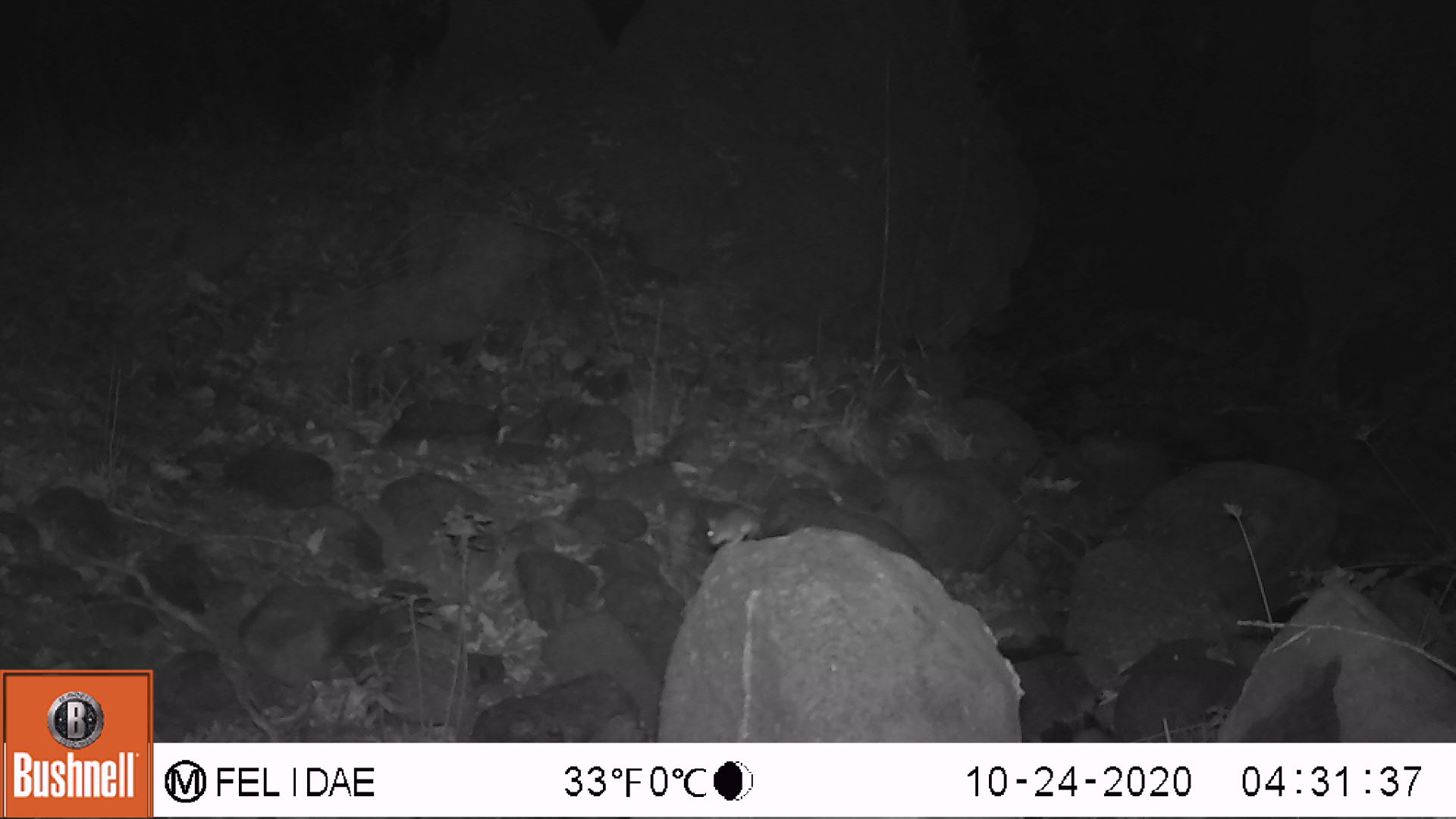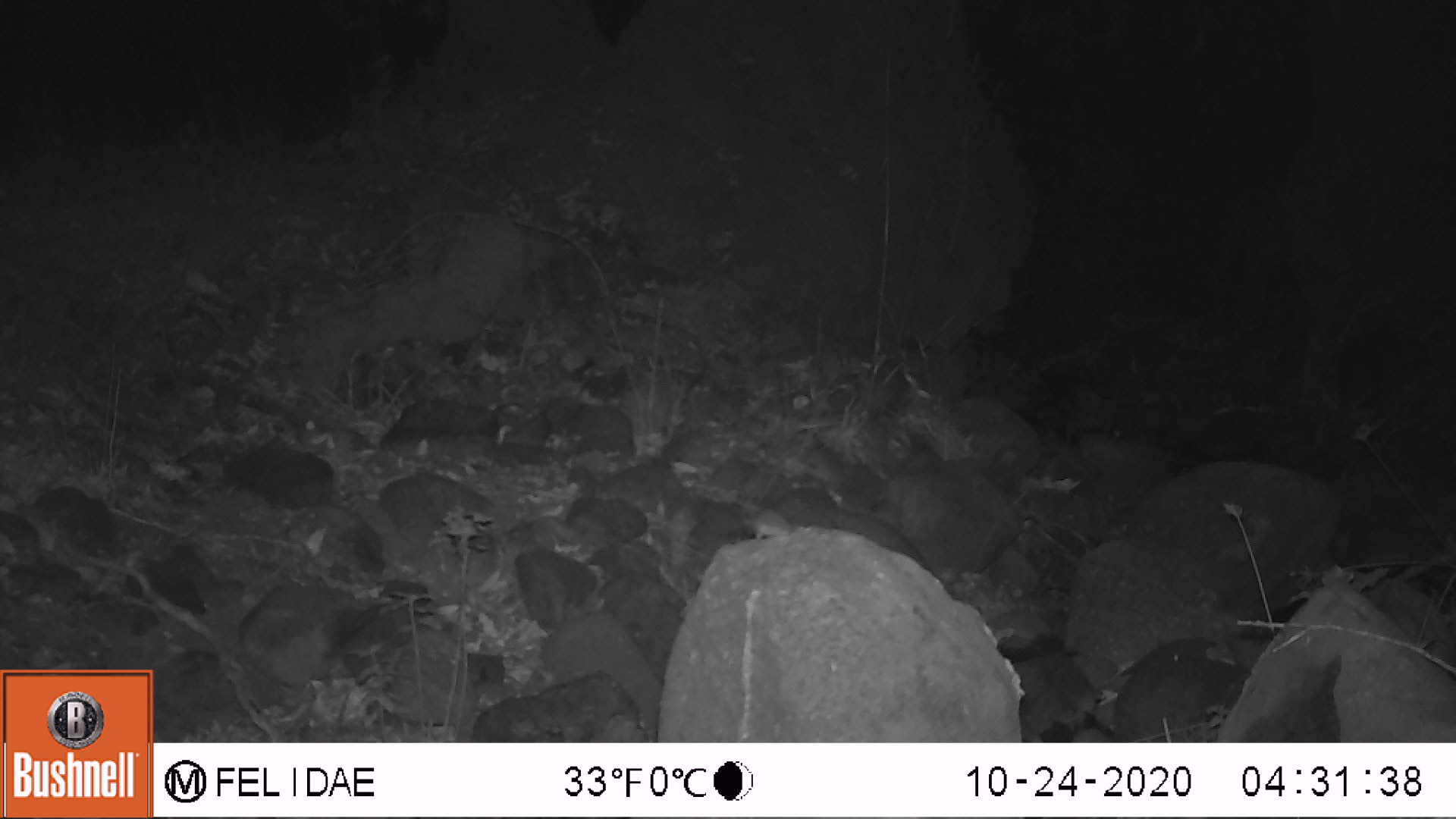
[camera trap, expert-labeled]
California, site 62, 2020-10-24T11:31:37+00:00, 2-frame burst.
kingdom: Animalia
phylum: Chordata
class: Mammalia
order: Rodentia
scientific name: Rodentia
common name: mouse or rat